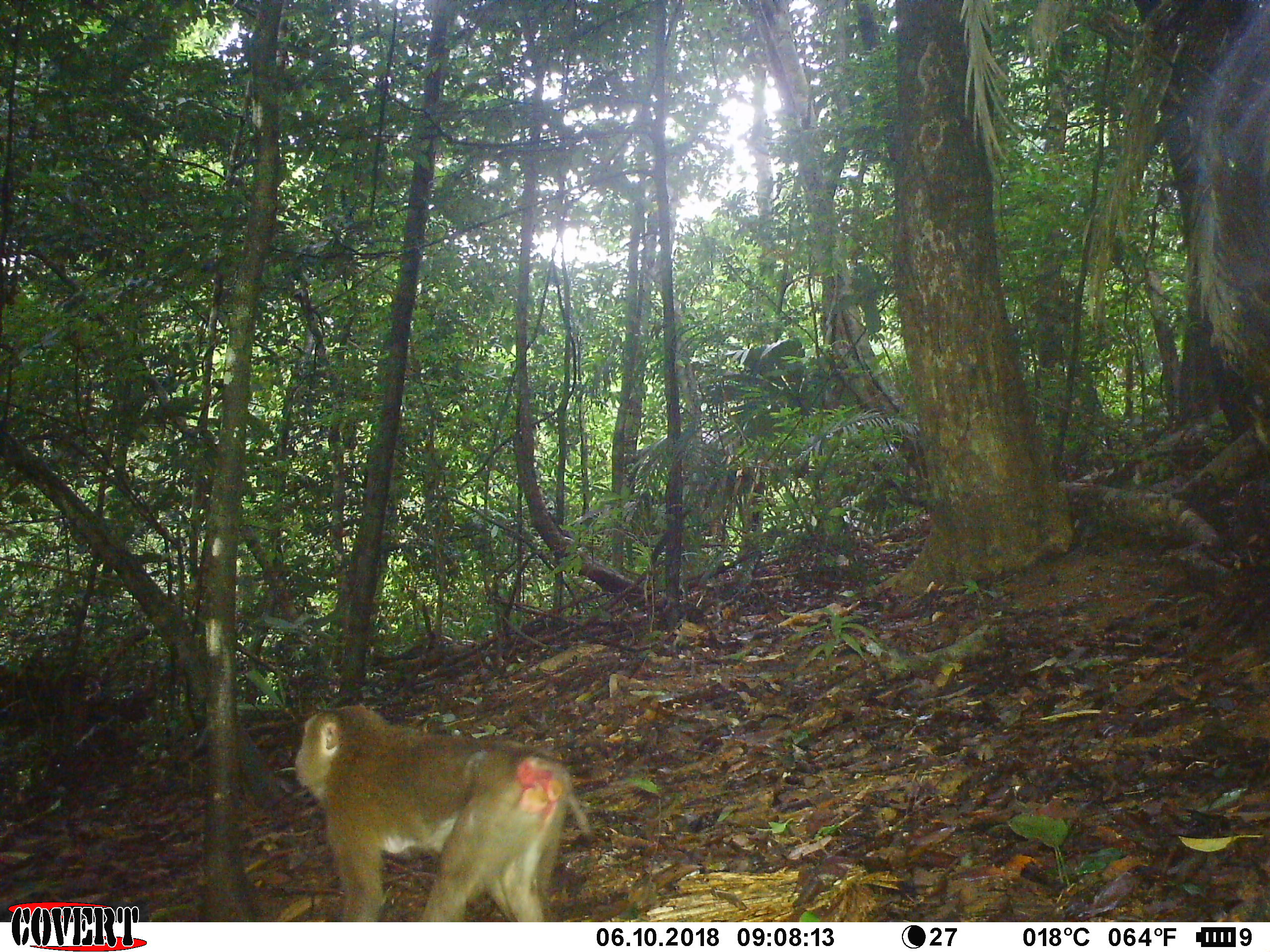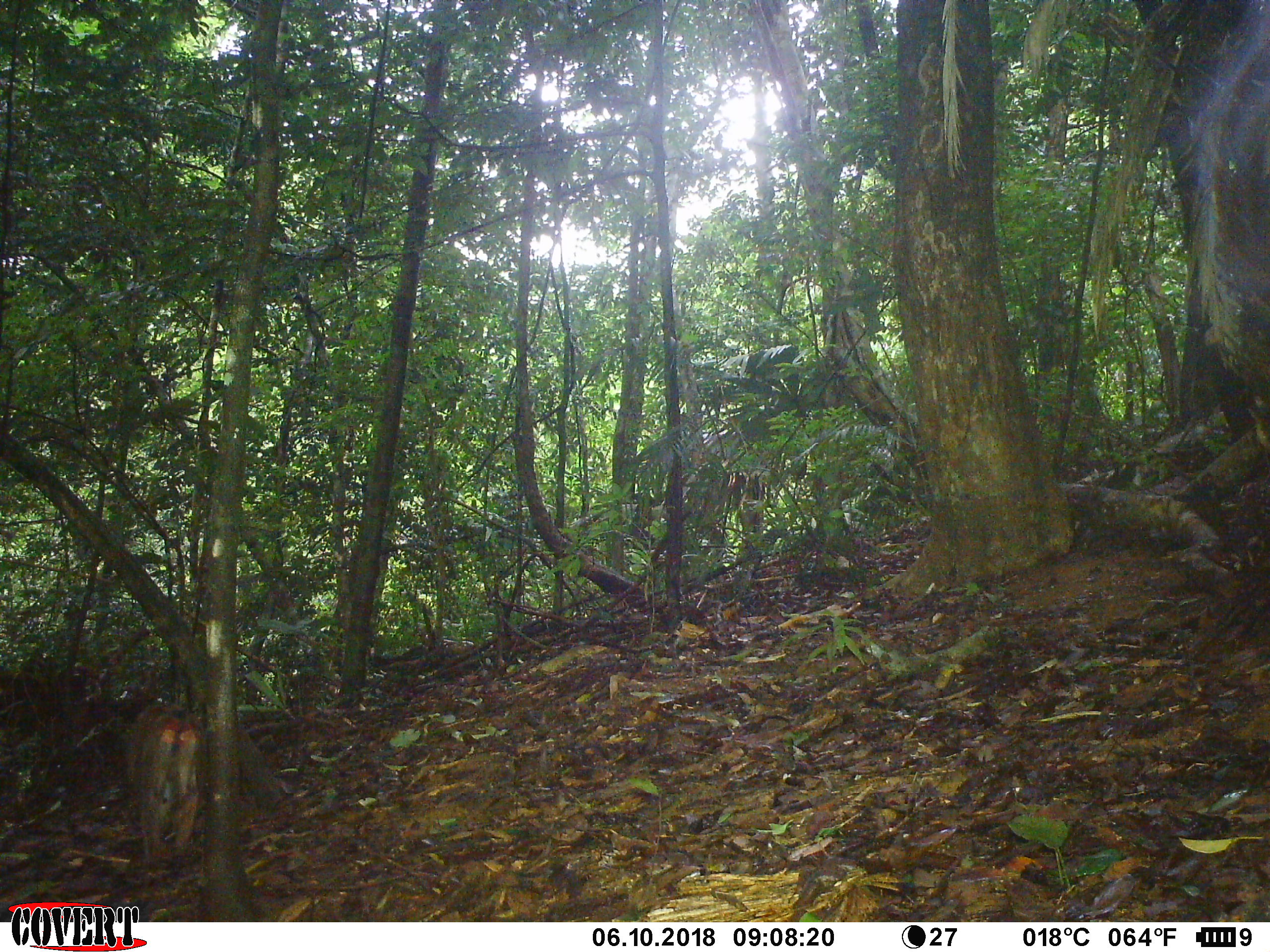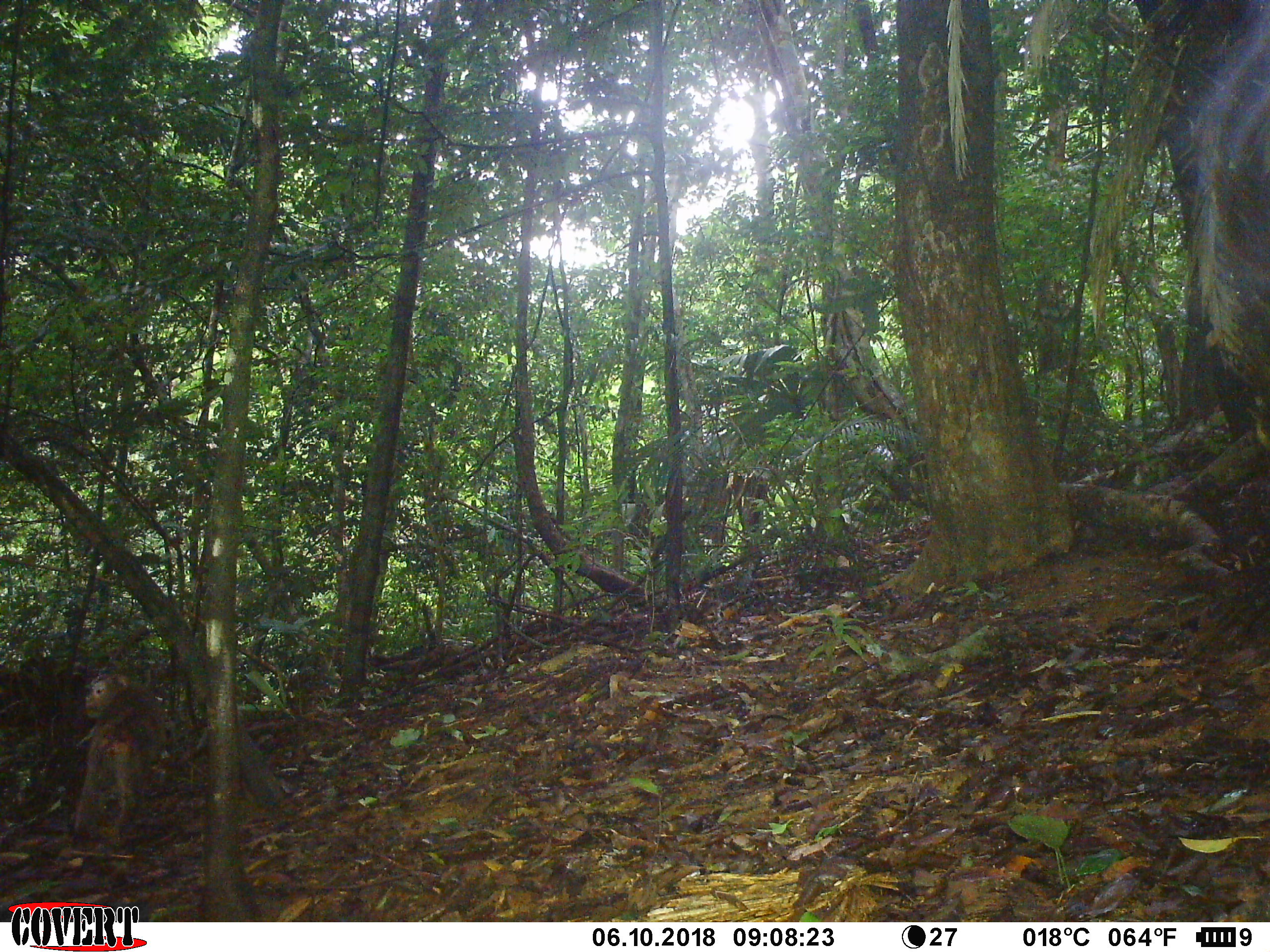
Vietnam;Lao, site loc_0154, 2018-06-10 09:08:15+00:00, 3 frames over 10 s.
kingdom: Animalia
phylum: Chordata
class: Mammalia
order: Primates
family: Cercopithecidae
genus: Macaca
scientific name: Macaca nemestrina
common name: pig-tailed macaque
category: pig tailed macaque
Pig tailed macaque (pig-tailed macaque) (Macaca nemestrina). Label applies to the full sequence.